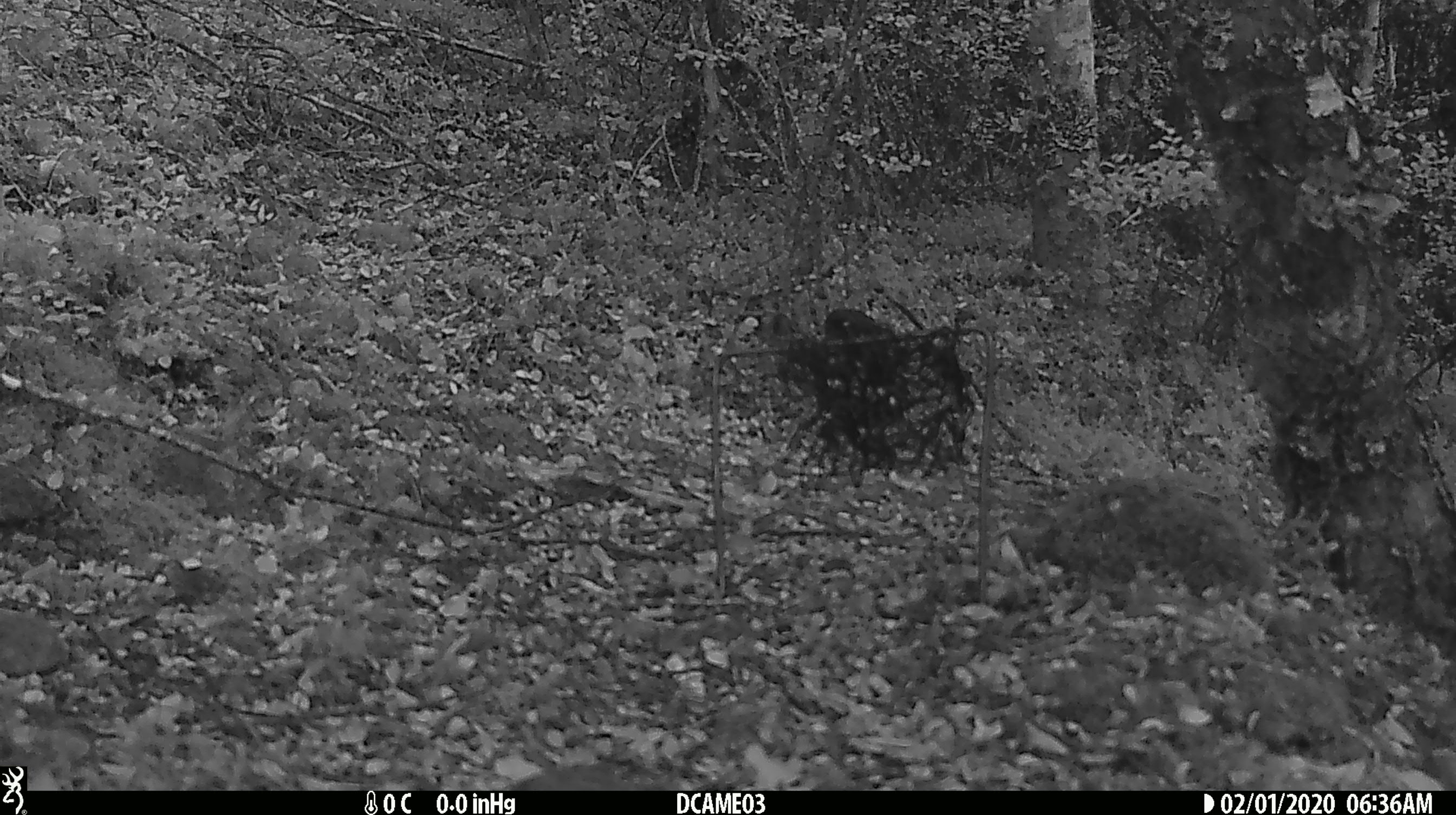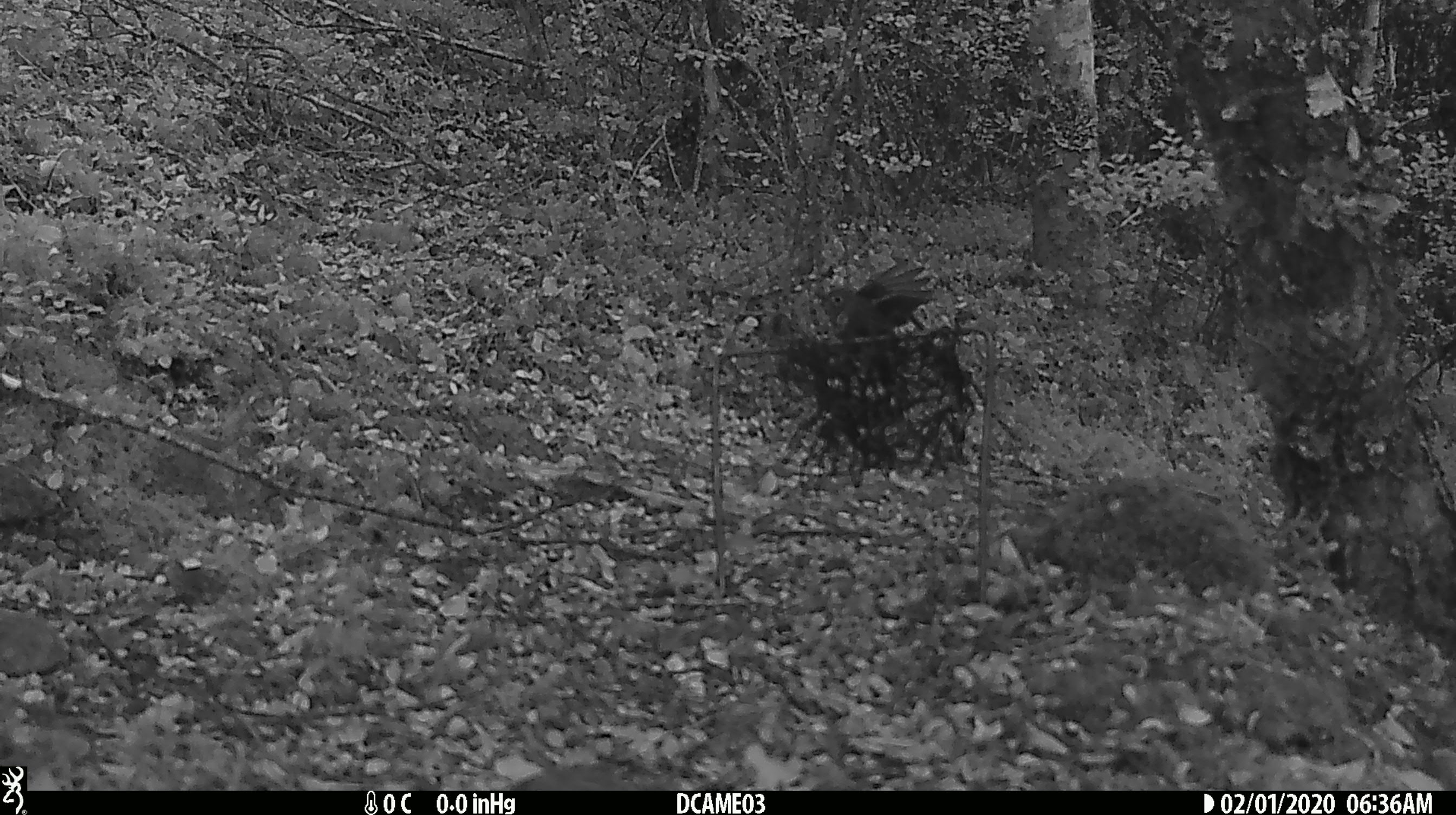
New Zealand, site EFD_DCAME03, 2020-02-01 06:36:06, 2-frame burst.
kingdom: Animalia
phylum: Chordata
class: Aves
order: Passeriformes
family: Petroicidae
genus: Petroica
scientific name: Petroica australis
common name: new zealand robin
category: robin